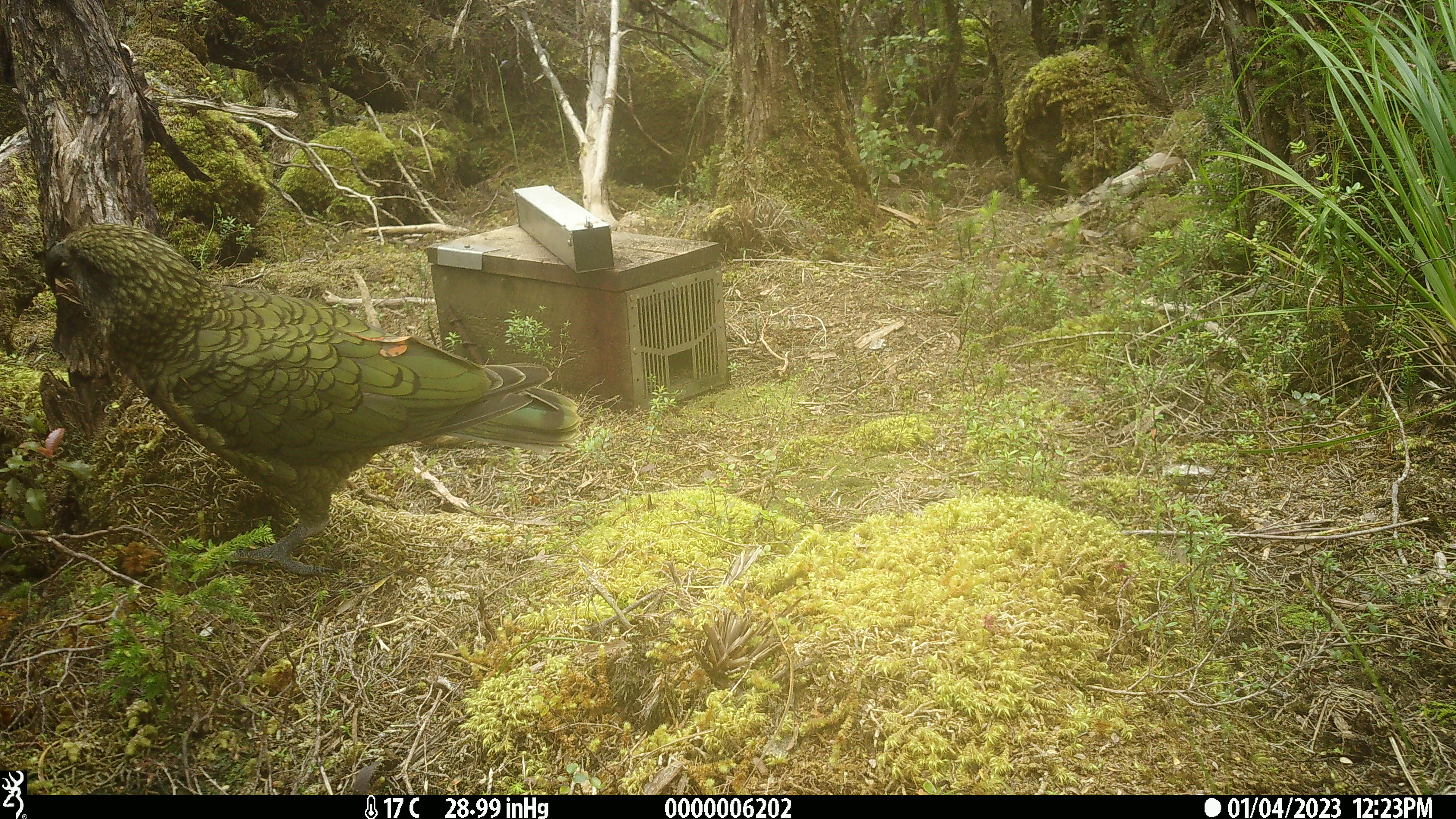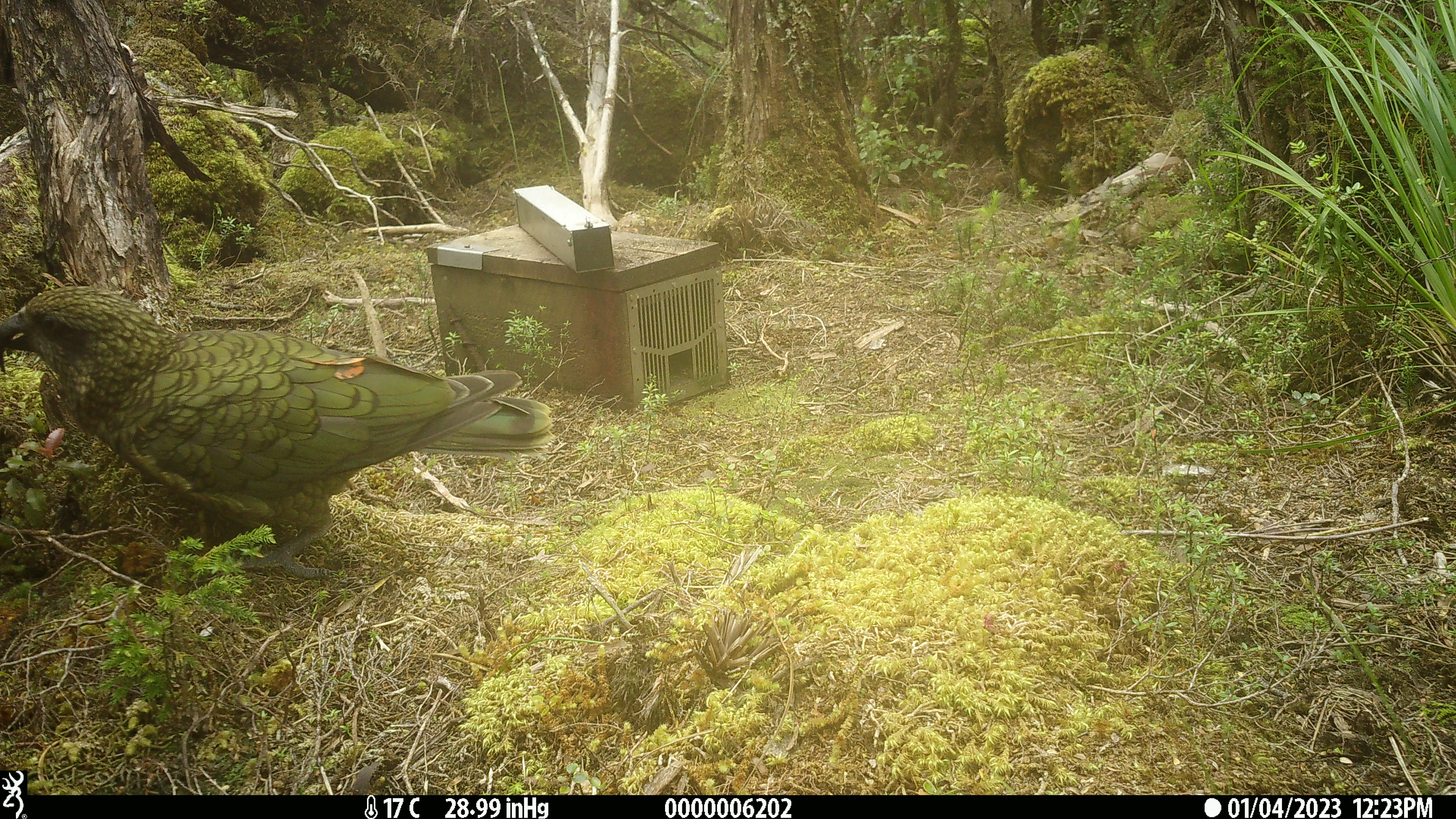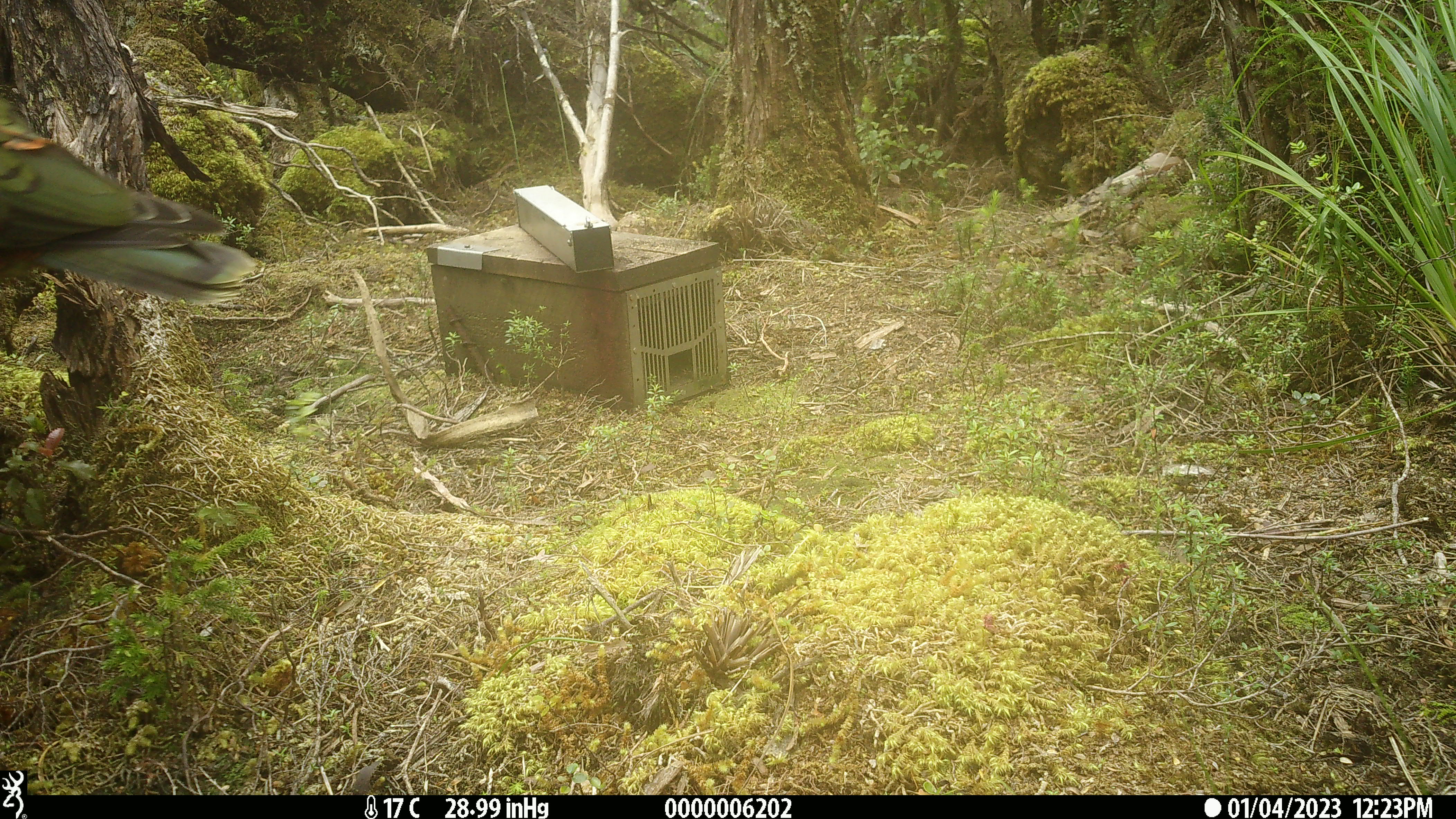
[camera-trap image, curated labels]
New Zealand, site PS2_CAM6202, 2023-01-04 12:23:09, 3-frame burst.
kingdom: Animalia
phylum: Chordata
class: Aves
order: Psittaciformes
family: Strigopidae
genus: Nestor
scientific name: Nestor notabilis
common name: kea